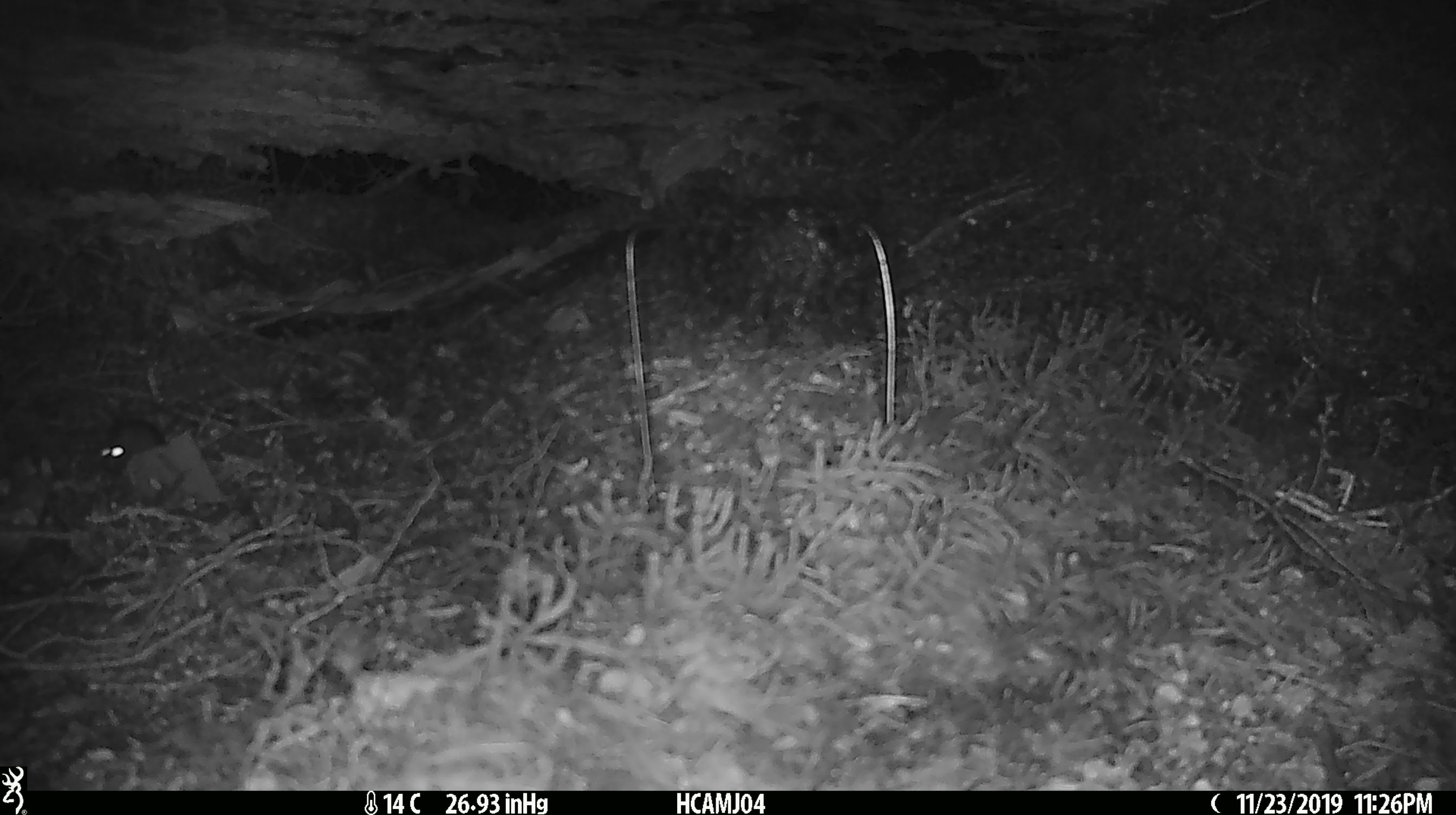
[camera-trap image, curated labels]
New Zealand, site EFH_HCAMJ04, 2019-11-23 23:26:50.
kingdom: Animalia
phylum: Chordata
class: Mammalia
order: Rodentia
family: Muridae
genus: Mus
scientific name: Mus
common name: mouse